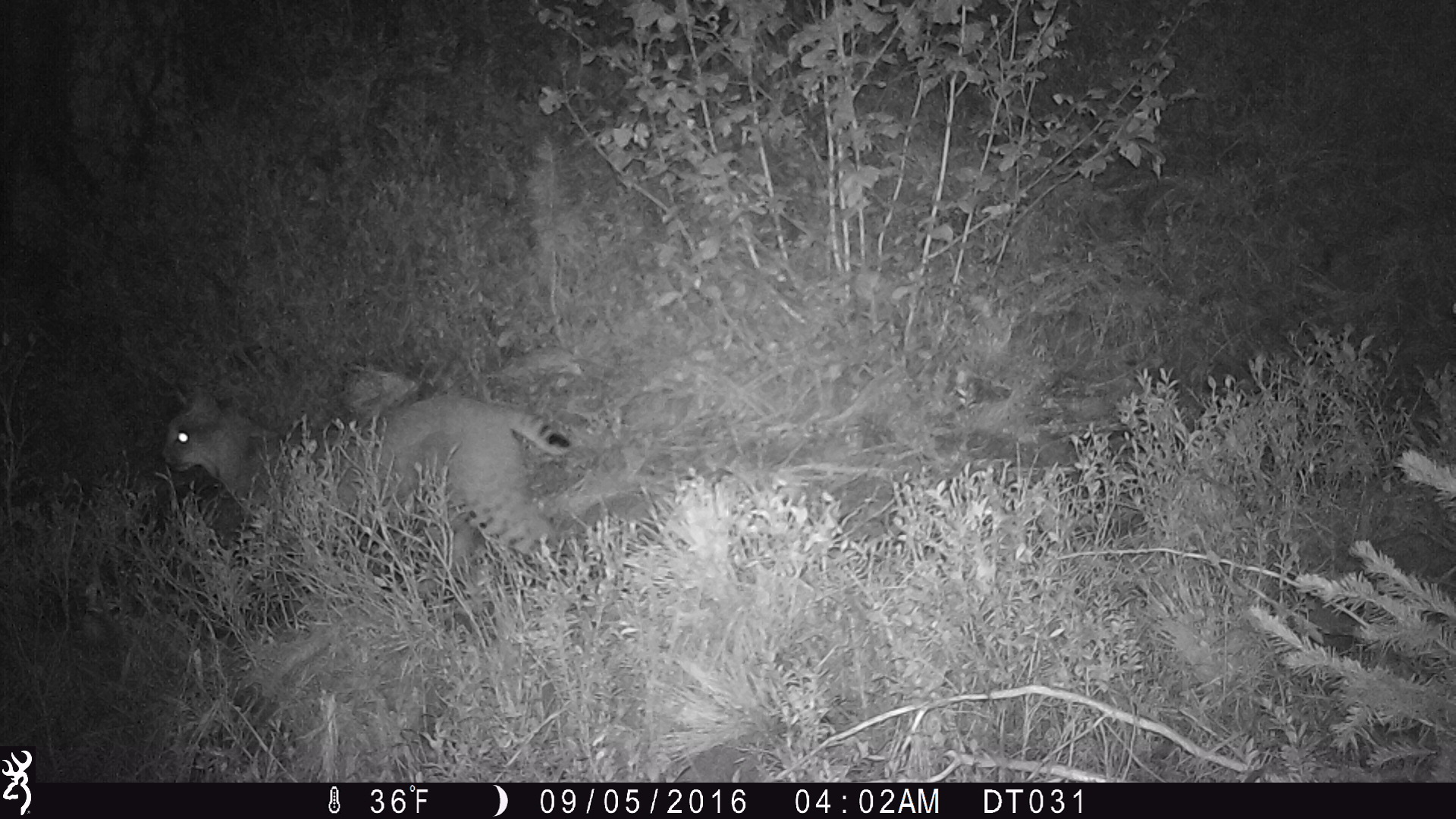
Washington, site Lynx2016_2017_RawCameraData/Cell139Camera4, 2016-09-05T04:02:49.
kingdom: Animalia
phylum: Chordata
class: Mammalia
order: Carnivora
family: Felidae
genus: Lynx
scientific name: Lynx rufus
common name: bobcat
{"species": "Lynx rufus (bobcat)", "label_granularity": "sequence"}